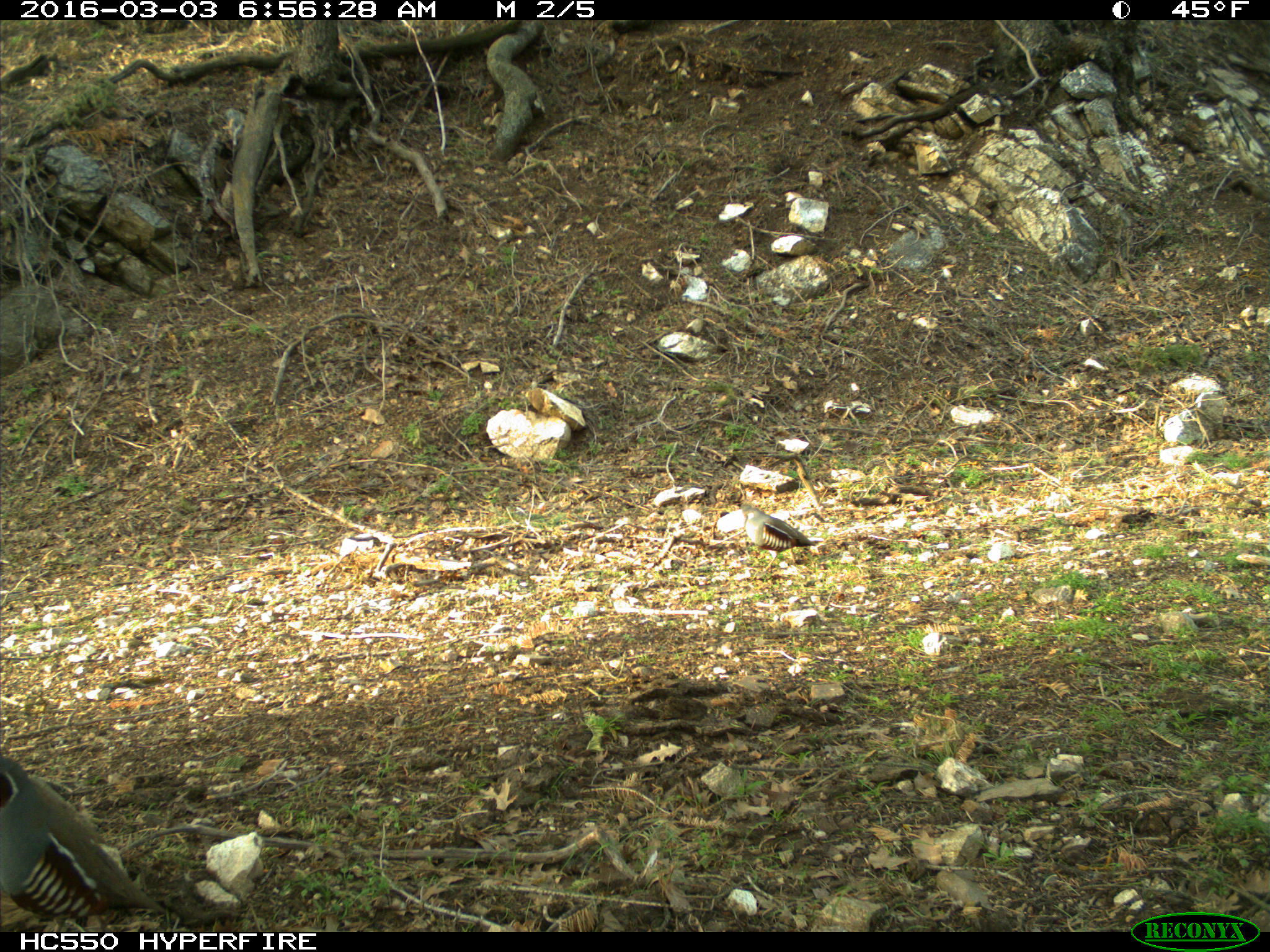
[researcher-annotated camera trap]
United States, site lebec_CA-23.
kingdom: Animalia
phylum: Chordata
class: Aves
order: Galliformes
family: Odontophoridae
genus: Callipepla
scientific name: Callipepla californica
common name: california quail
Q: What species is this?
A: Callipepla californica (california quail).